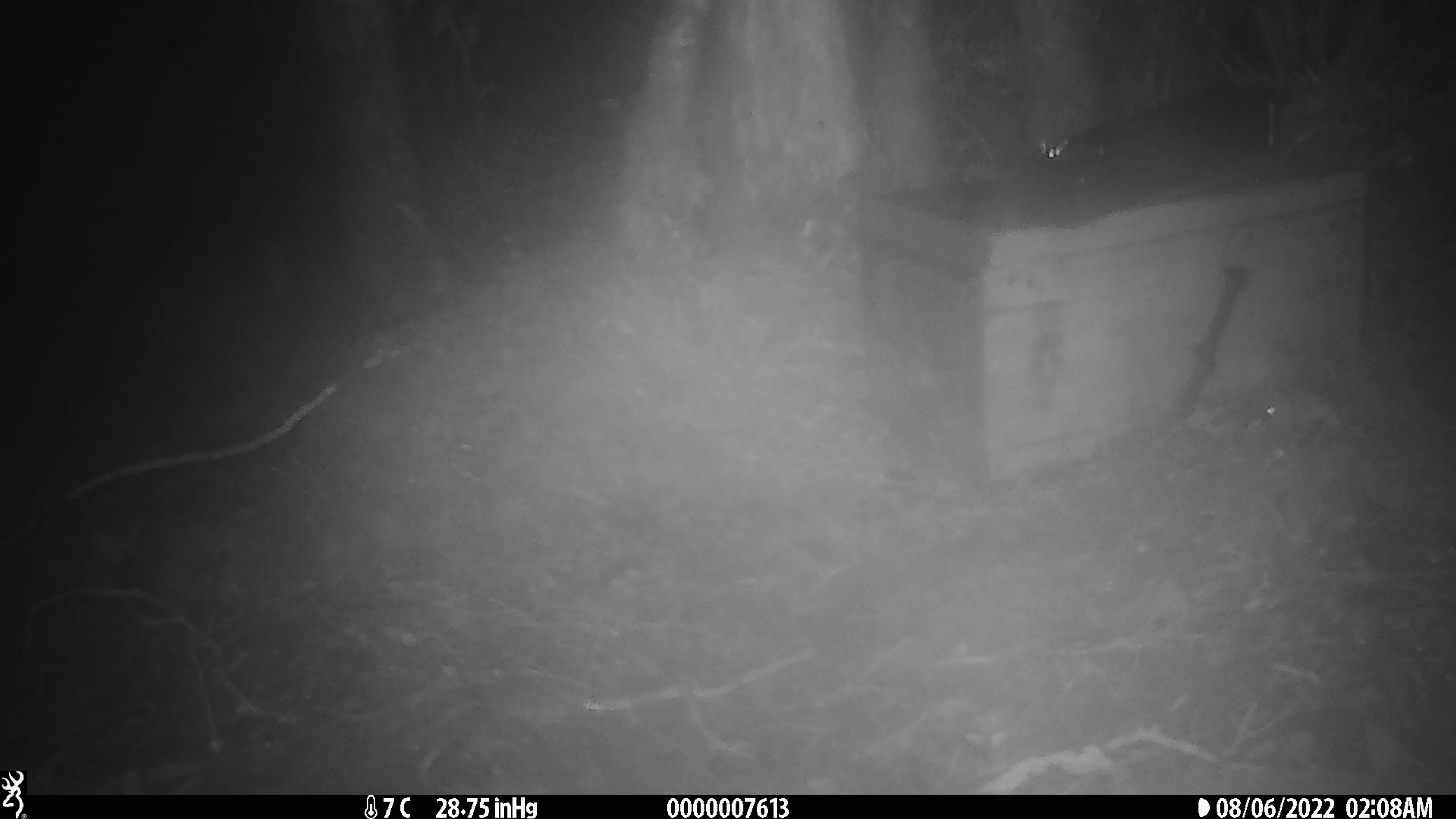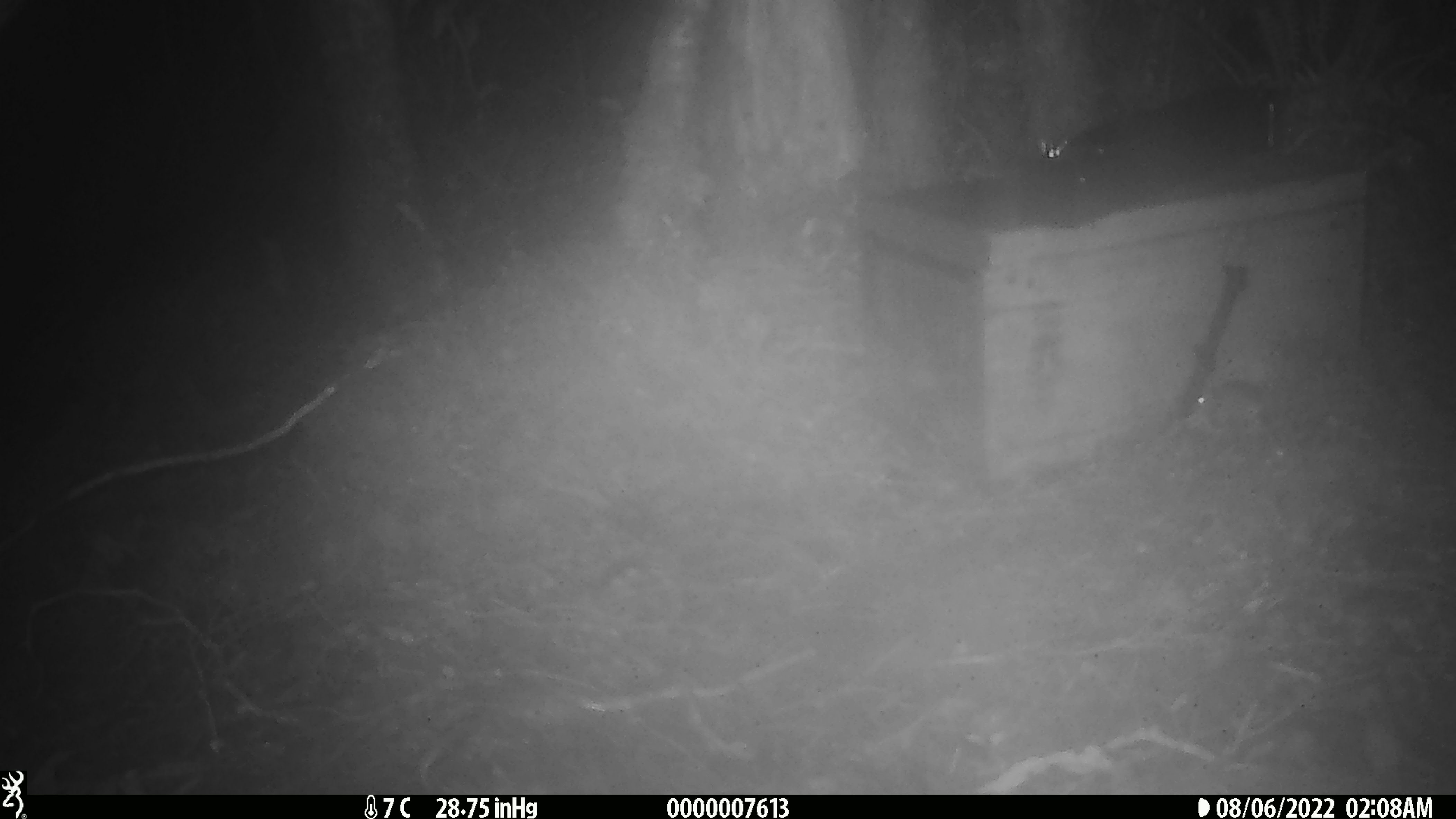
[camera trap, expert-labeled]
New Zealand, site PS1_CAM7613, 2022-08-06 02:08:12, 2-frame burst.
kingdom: Animalia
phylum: Chordata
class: Mammalia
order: Rodentia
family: Muridae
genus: Mus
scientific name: Mus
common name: mouse